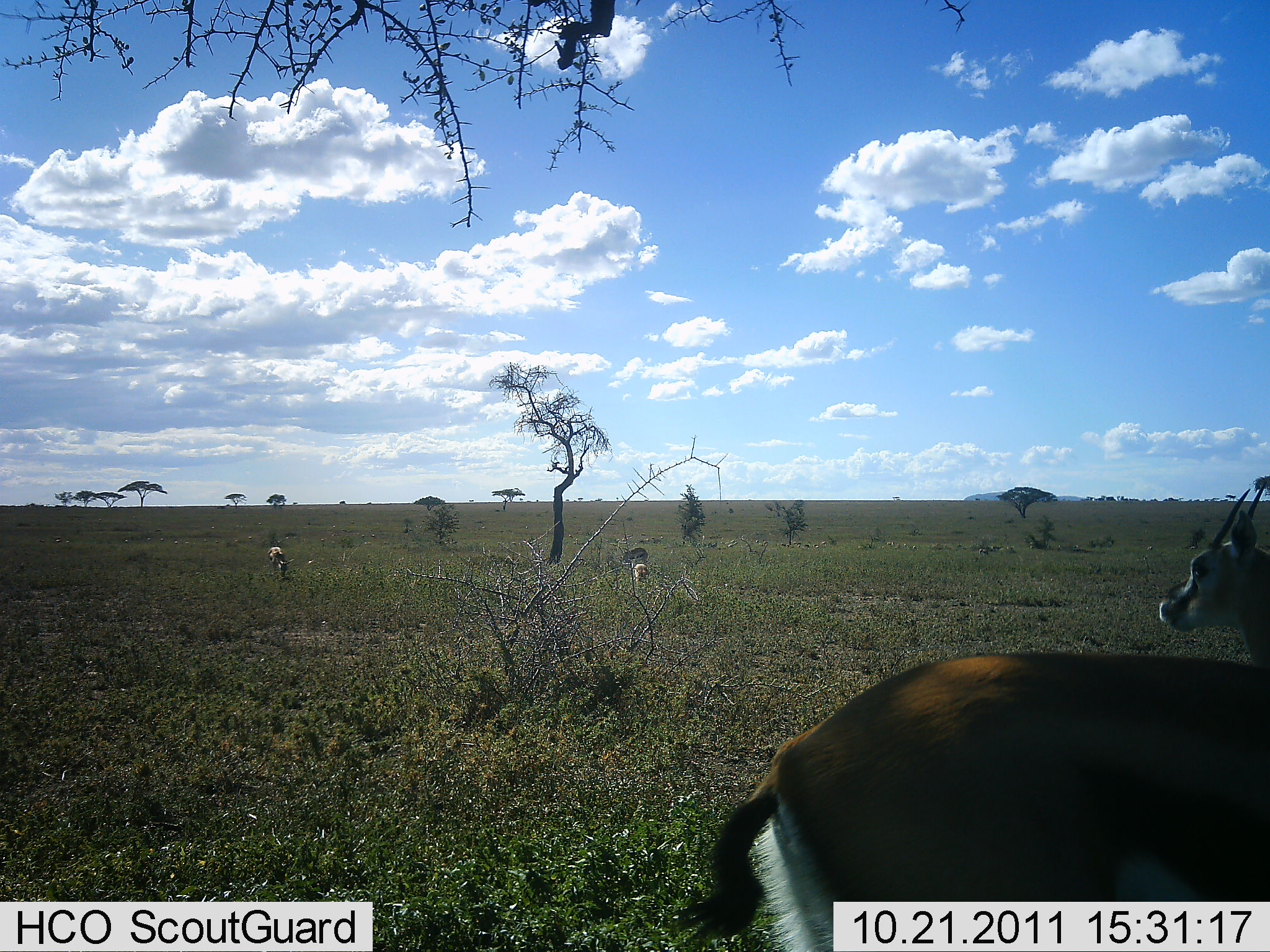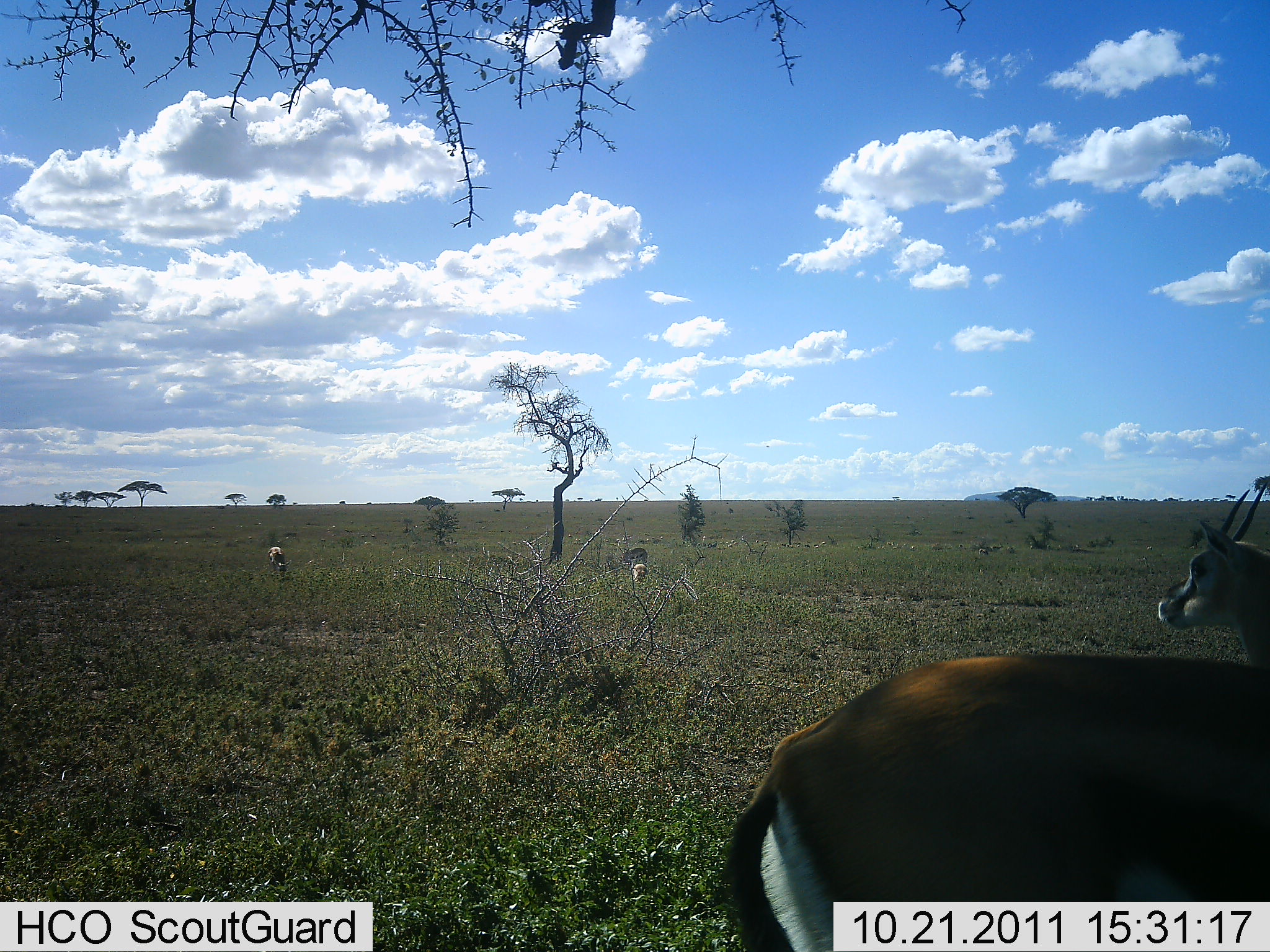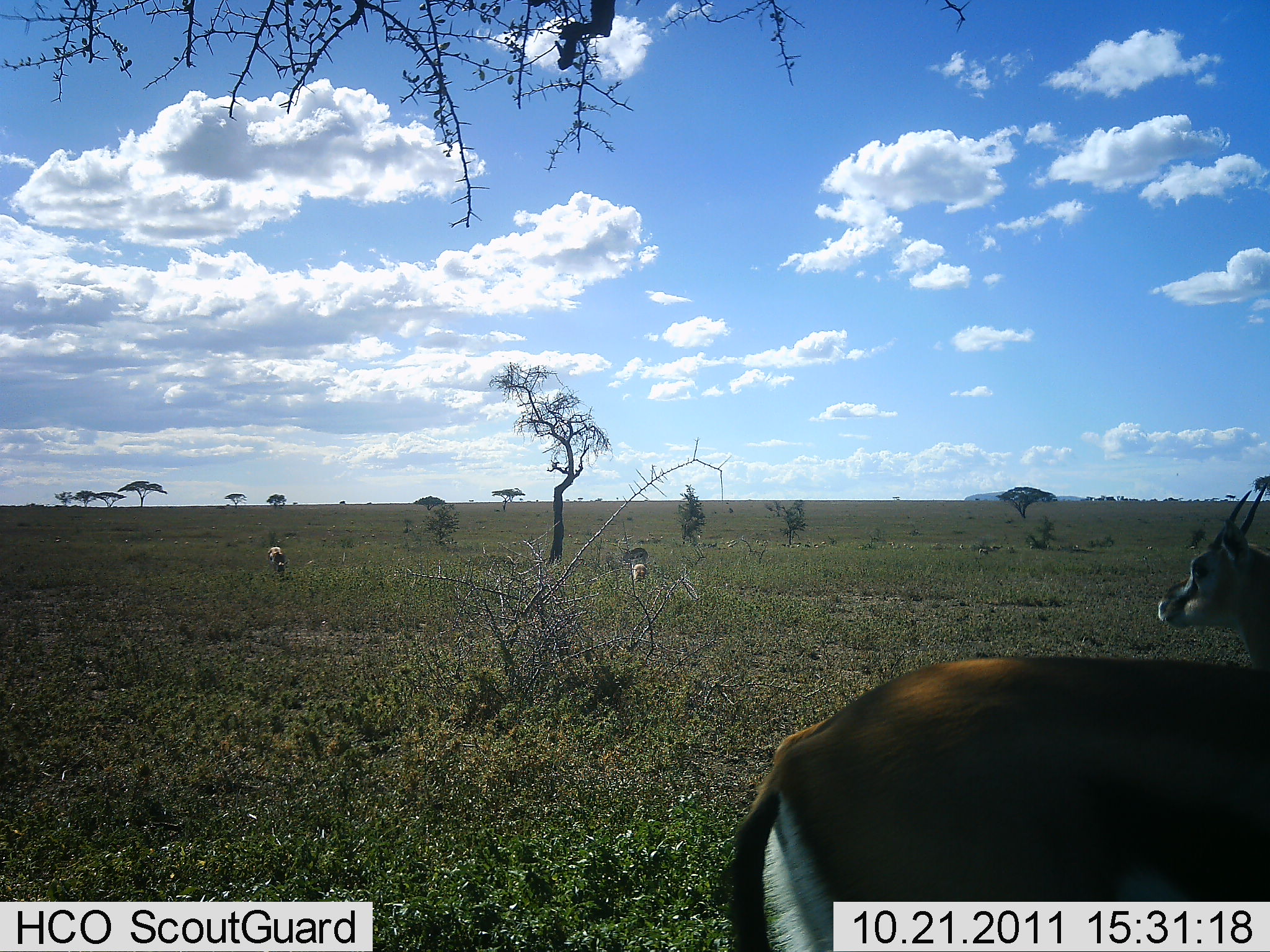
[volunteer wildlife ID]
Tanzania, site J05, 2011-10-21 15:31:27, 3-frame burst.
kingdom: Animalia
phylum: Chordata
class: Mammalia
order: Artiodactyla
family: Bovidae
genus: Eudorcas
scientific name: Eudorcas thomsonii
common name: thomson's gazelle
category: gazellethomsons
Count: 4.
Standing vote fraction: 100%.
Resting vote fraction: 0%.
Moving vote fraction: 9%.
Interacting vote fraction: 0%.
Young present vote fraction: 0%.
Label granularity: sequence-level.